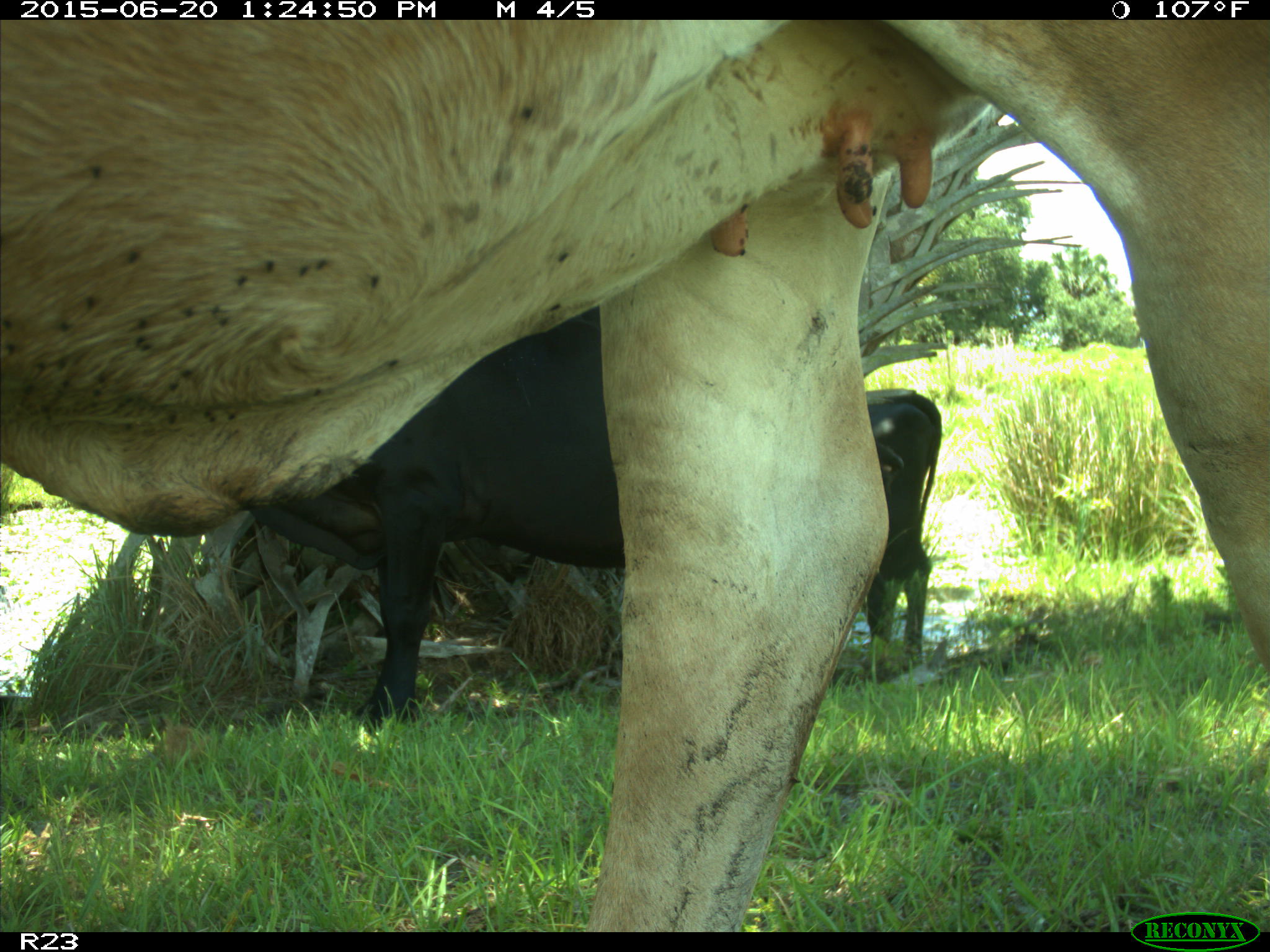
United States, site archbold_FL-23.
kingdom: Animalia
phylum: Chordata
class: Mammalia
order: Artiodactyla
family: Bovidae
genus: Bos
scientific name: Bos taurus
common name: domestic cow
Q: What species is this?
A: Bos taurus (domestic cow).